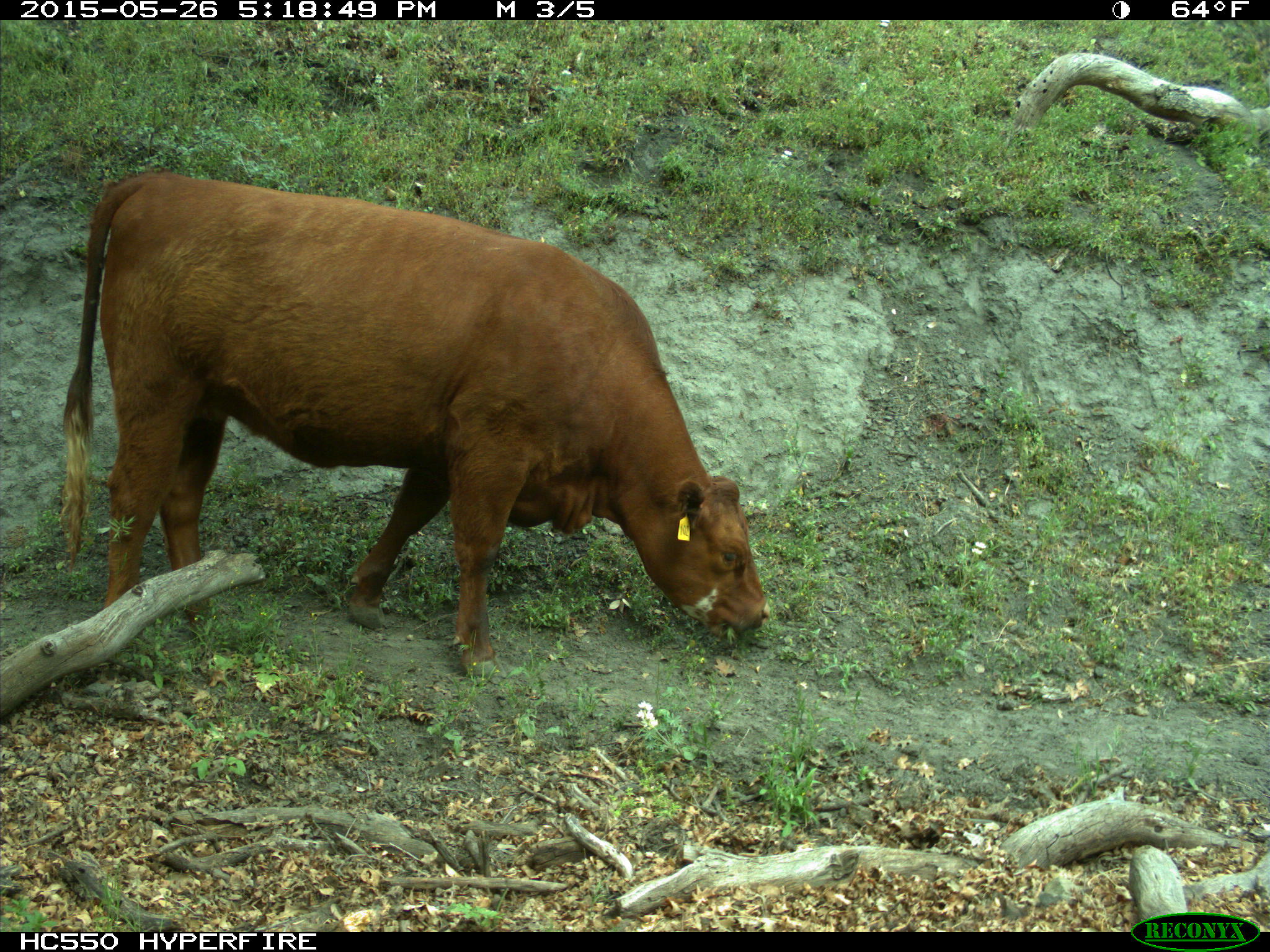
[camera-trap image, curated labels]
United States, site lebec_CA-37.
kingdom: Animalia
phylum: Chordata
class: Mammalia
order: Artiodactyla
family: Bovidae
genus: Bos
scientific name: Bos taurus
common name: domestic cow